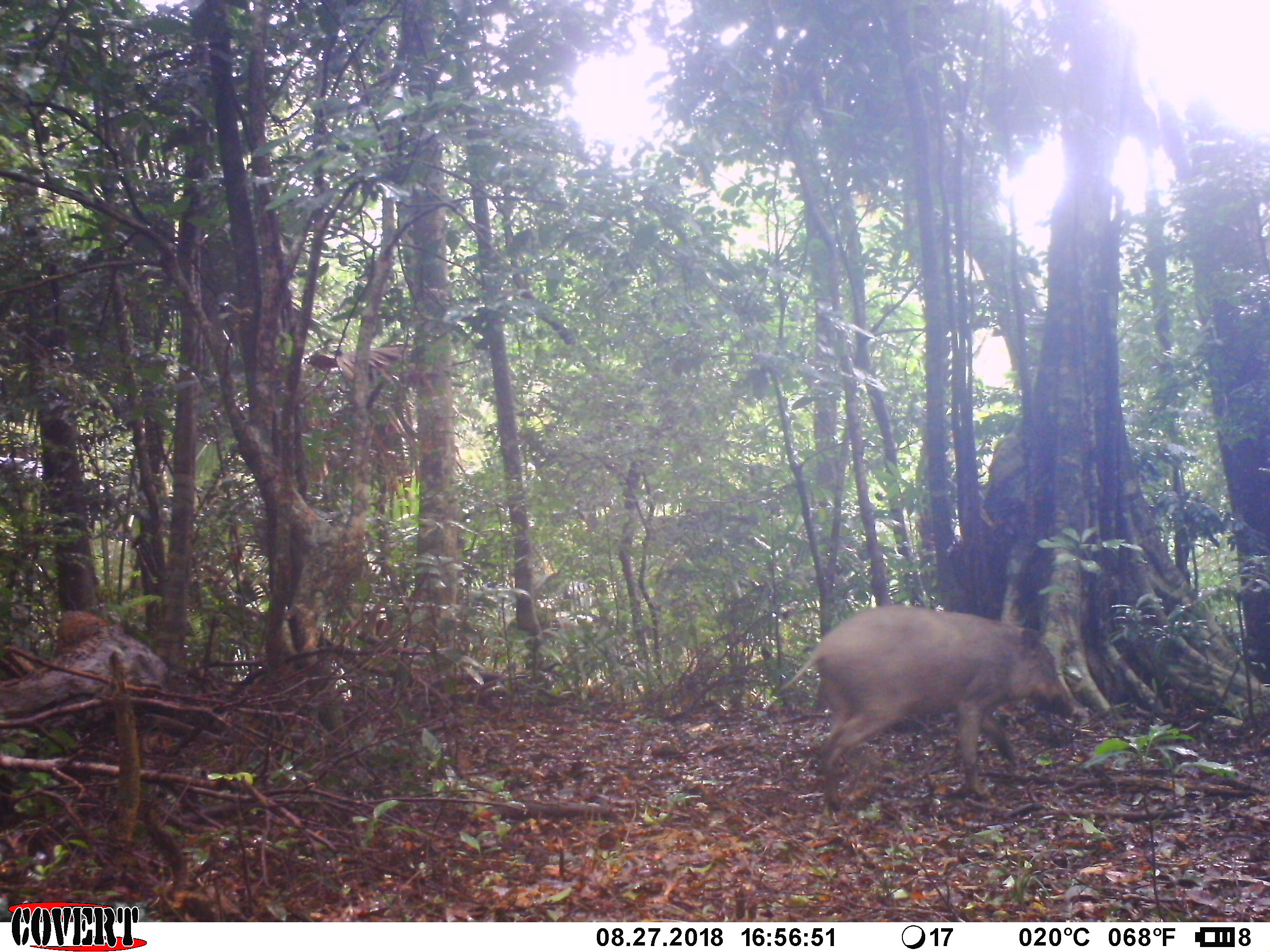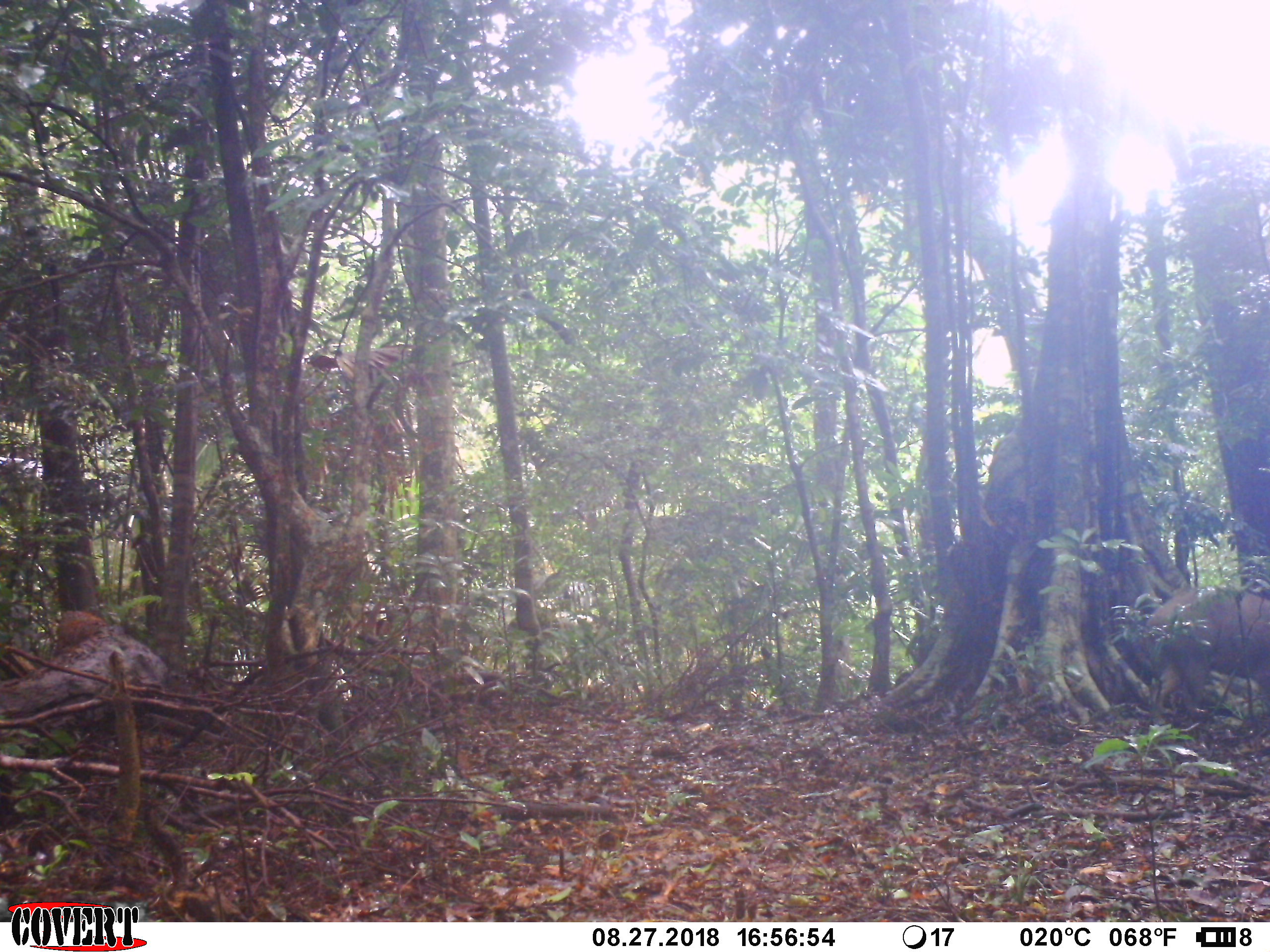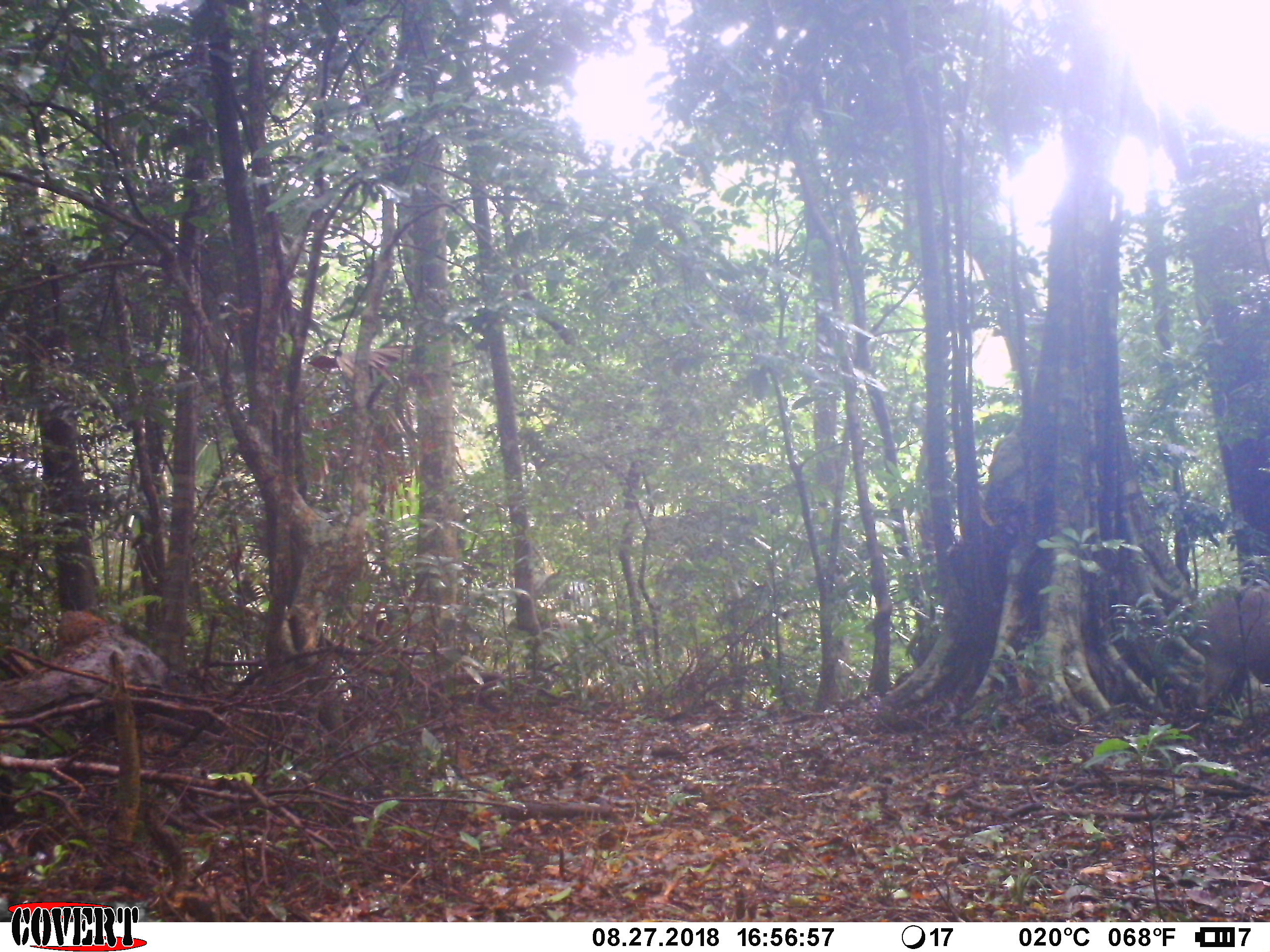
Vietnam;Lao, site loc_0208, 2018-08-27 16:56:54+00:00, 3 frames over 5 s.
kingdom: Animalia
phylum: Chordata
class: Mammalia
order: Artiodactyla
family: Suidae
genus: Sus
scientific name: Sus scrofa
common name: eurasian wild pig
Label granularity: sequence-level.